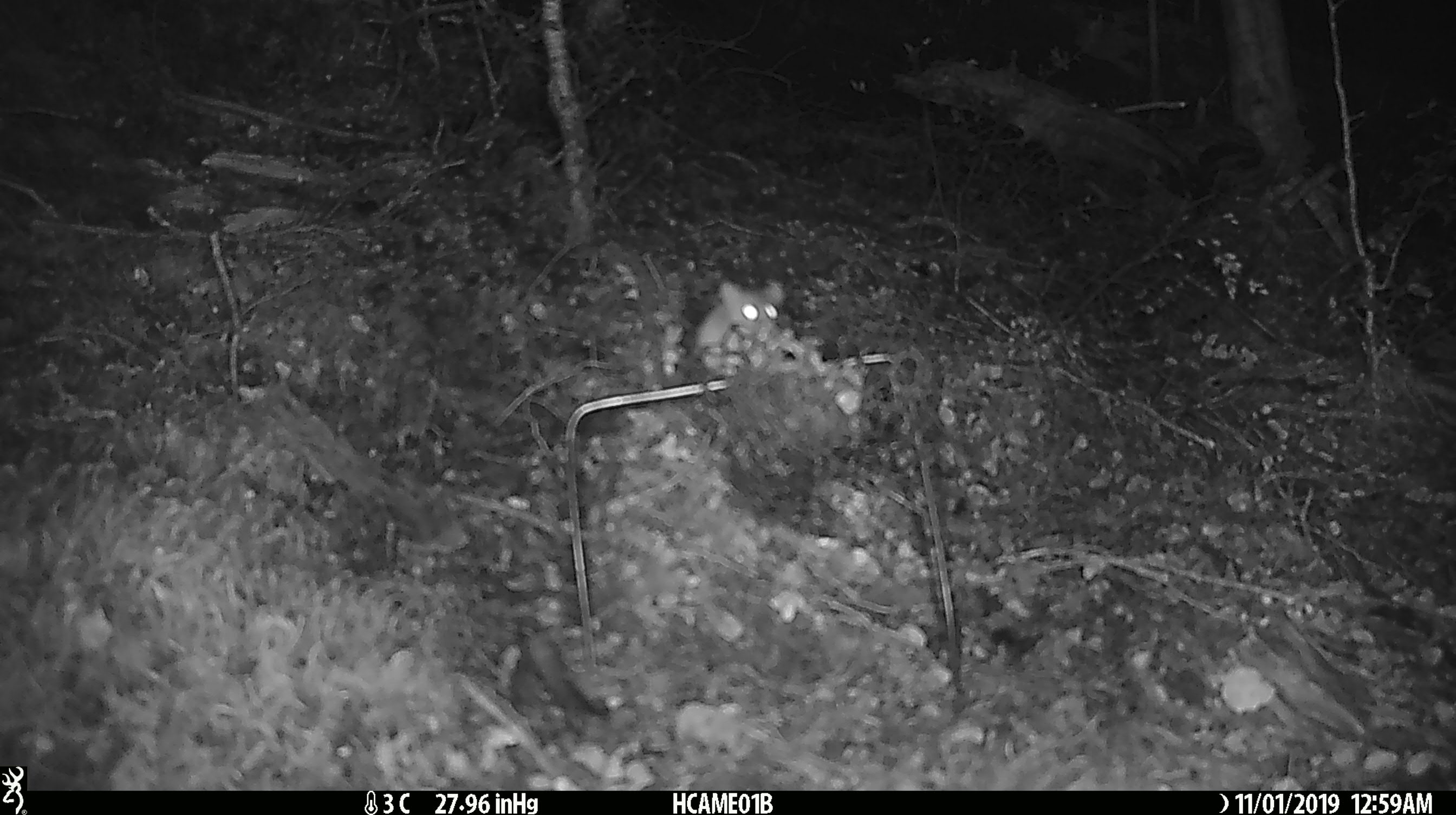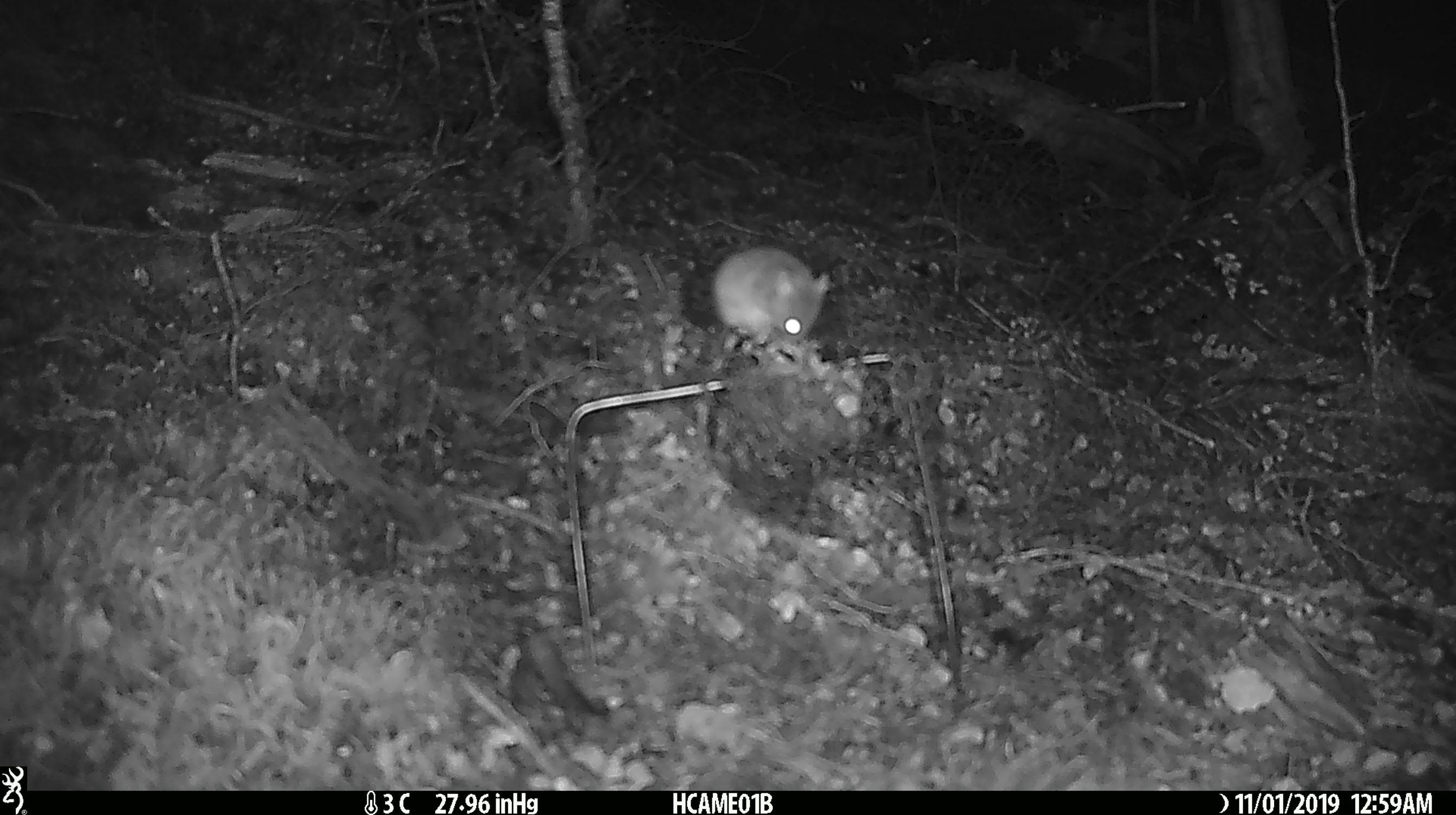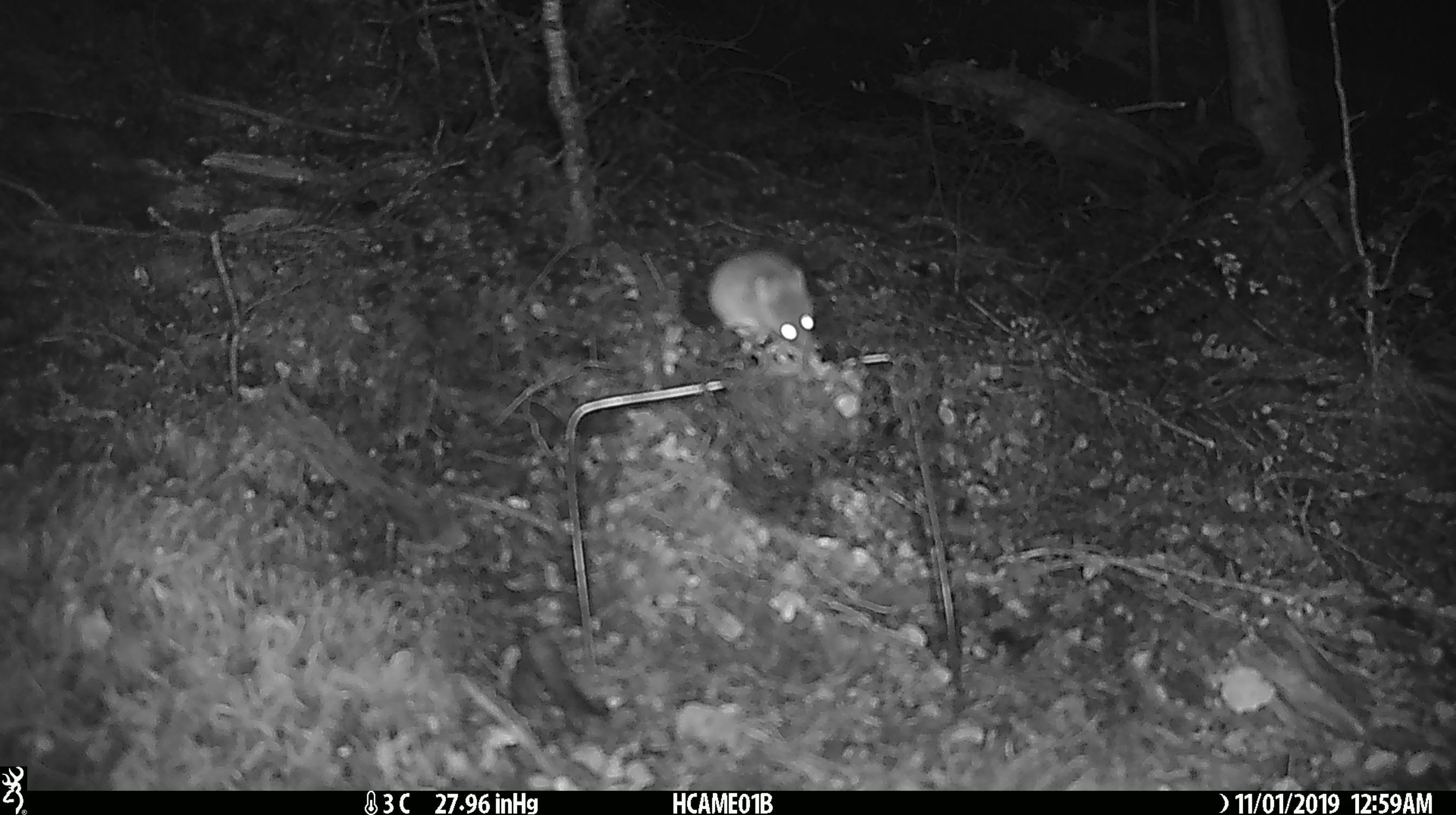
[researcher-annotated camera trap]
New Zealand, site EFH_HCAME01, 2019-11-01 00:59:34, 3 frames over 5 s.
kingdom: Animalia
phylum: Chordata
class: Mammalia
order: Rodentia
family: Muridae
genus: Mus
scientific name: Mus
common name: mouse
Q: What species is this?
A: Mouse (Mus).